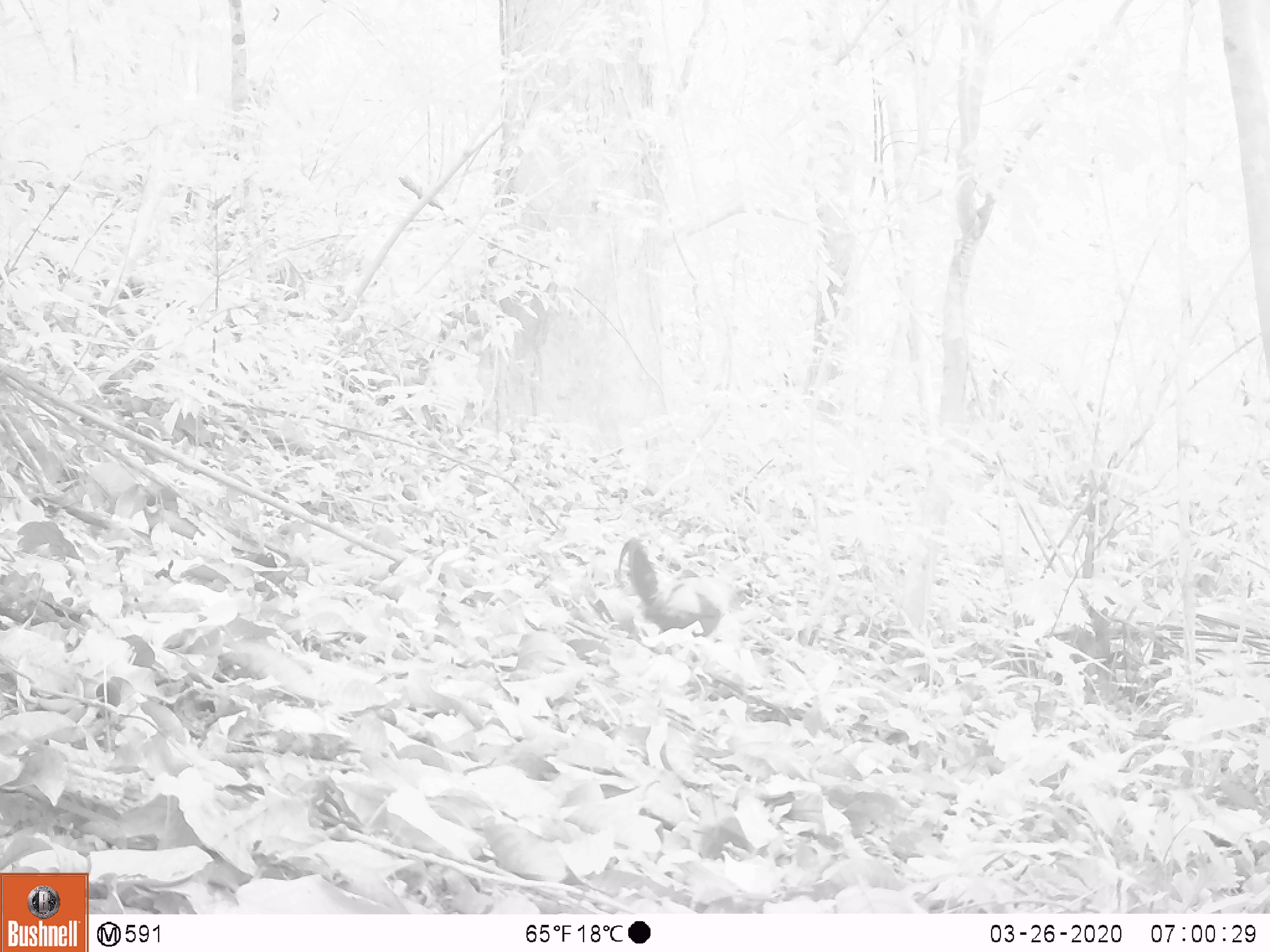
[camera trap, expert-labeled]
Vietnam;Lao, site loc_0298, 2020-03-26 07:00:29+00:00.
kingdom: Animalia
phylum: Chordata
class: Aves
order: Galliformes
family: Phasianidae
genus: Gallus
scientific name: Gallus gallus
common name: red junglefowl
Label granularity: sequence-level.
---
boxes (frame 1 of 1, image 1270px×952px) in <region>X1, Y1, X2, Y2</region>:
red junglefowl: <region>615, 539, 759, 647</region>